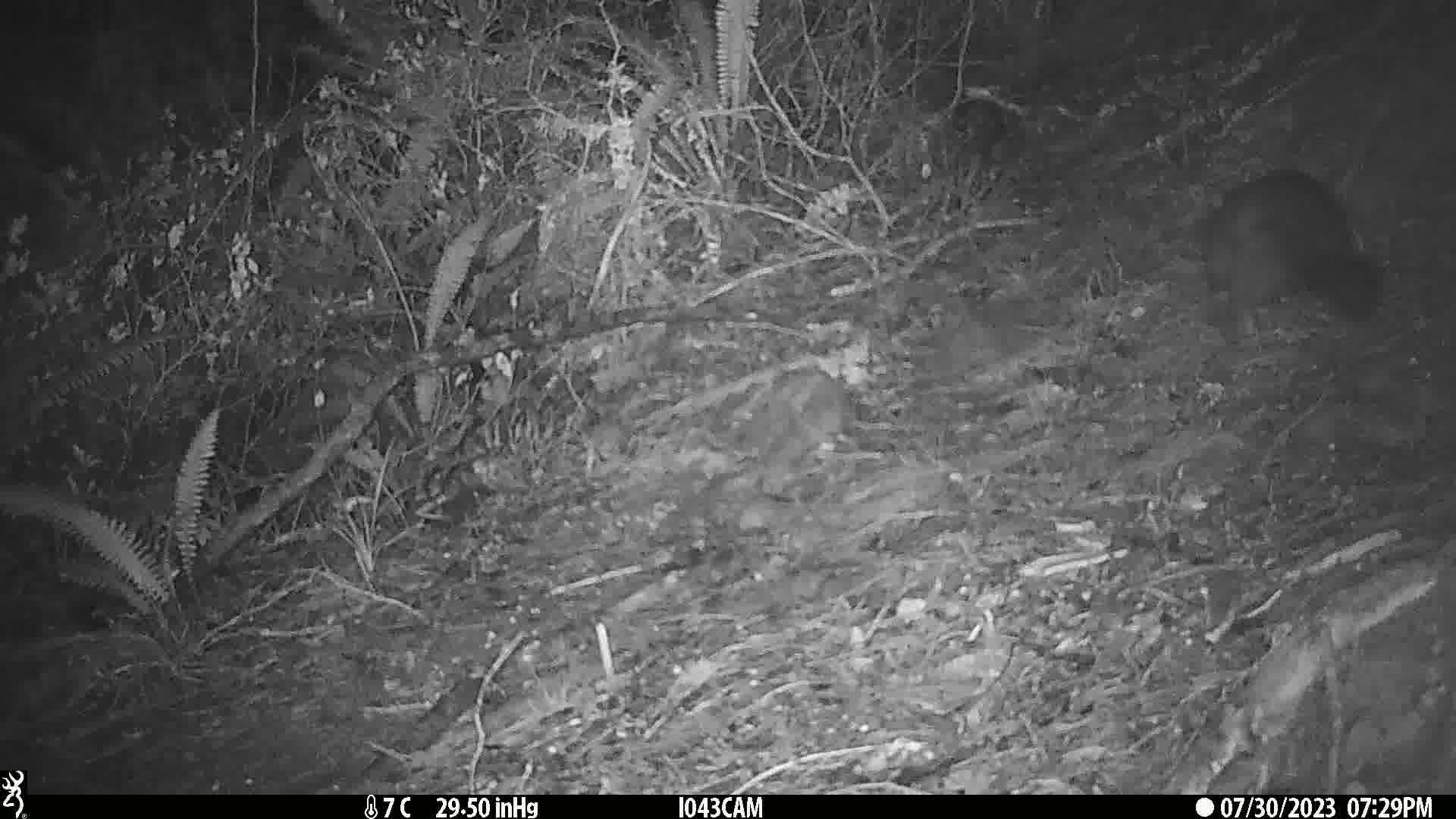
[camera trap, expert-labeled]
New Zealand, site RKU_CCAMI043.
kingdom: Animalia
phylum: Chordata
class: Mammalia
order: Diprotodontia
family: Phalangeridae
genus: Trichosurus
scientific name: Trichosurus vulpecula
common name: common brushtail possum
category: possum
Possum (common brushtail possum) (Trichosurus vulpecula).